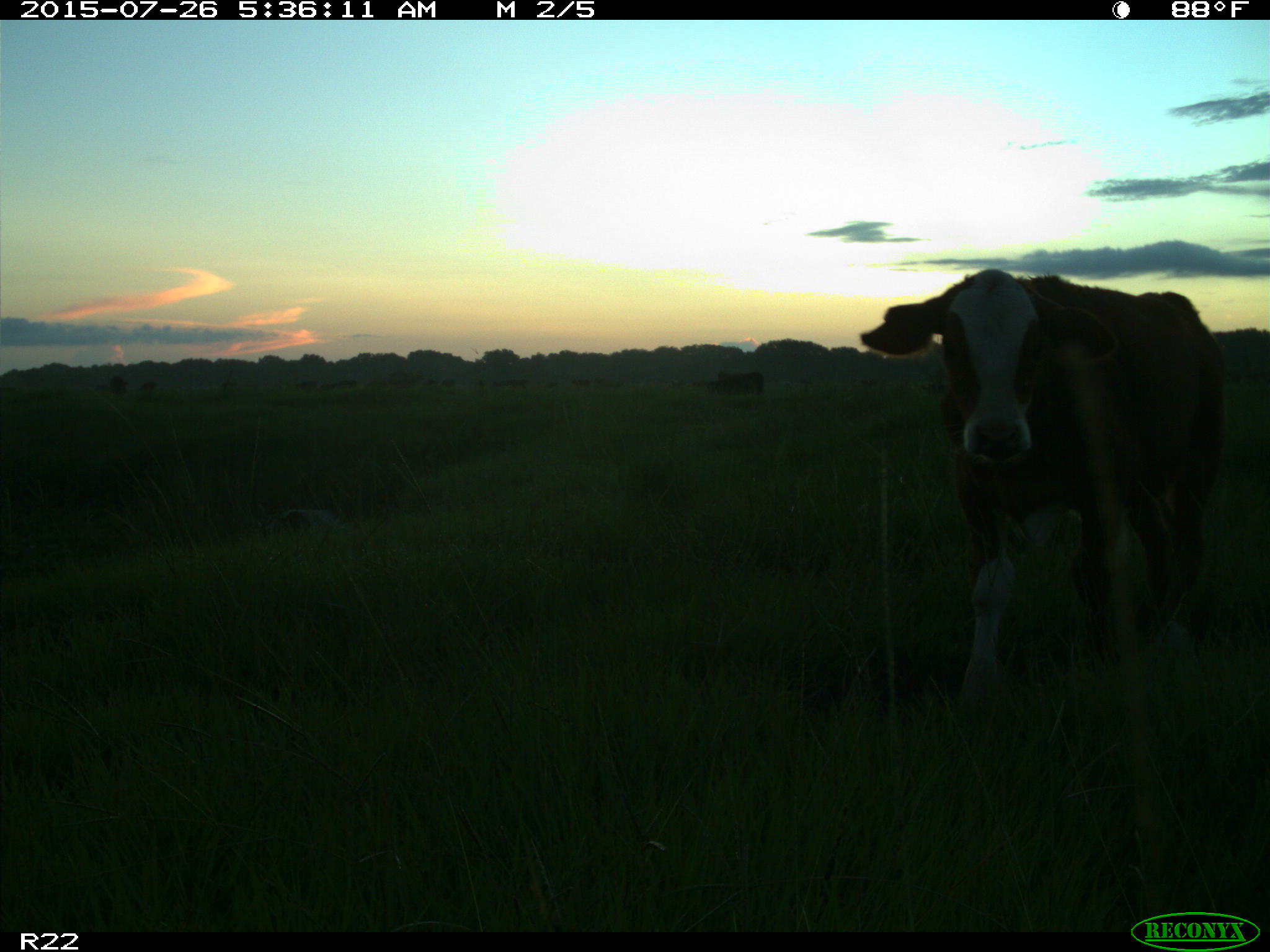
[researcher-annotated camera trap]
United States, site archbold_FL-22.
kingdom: Animalia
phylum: Chordata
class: Mammalia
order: Artiodactyla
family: Bovidae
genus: Bos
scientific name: Bos taurus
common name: domestic cow